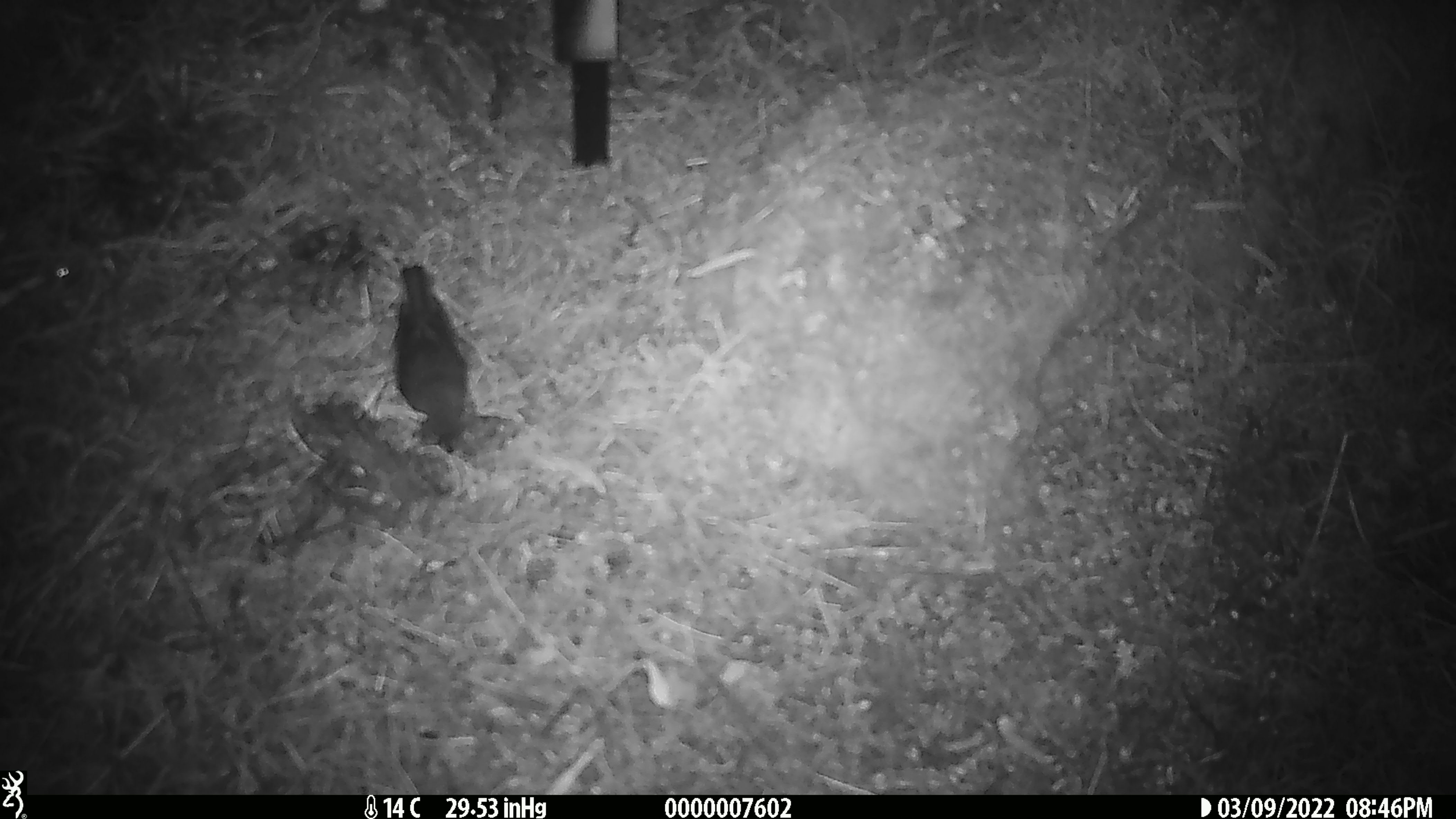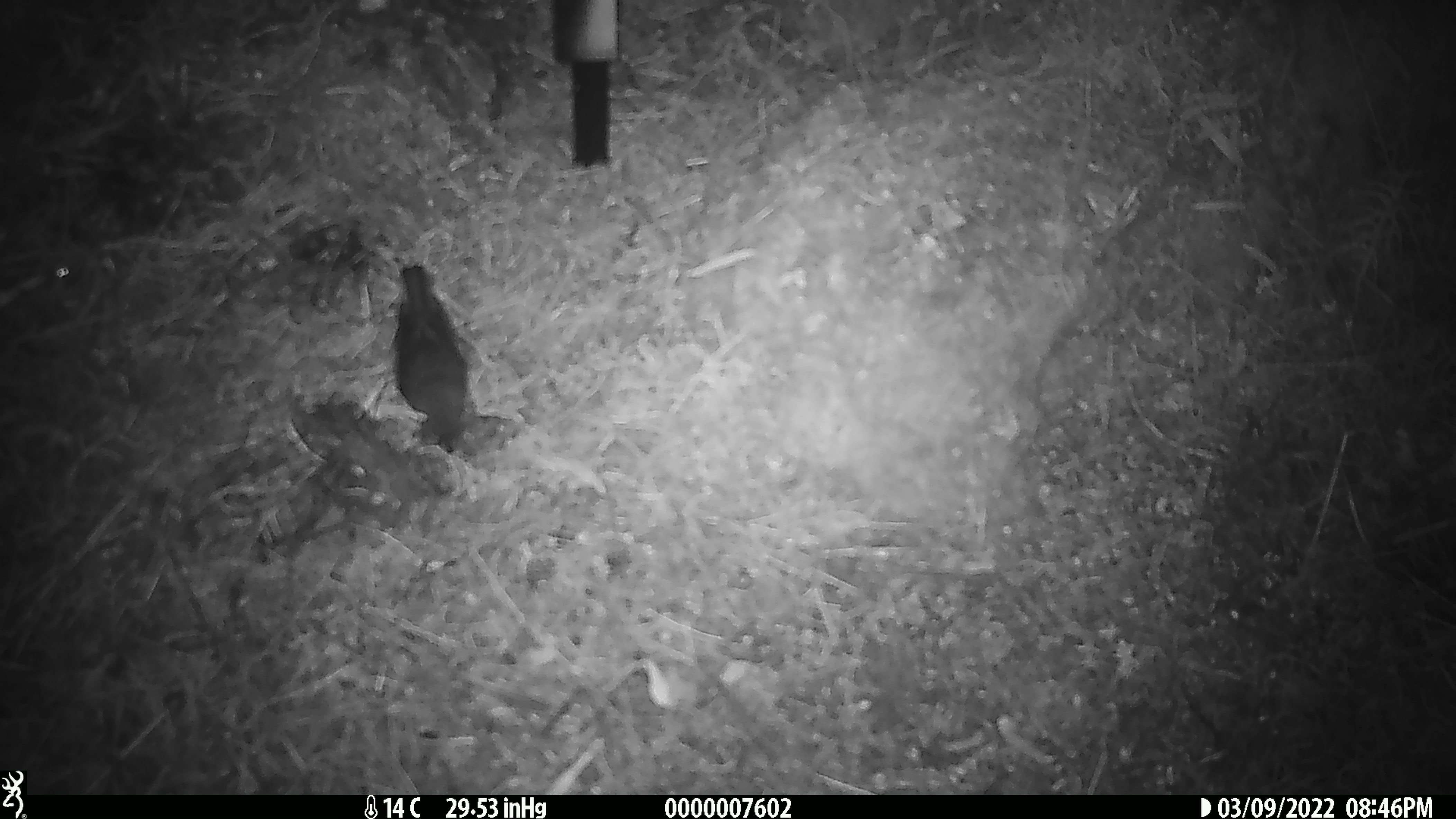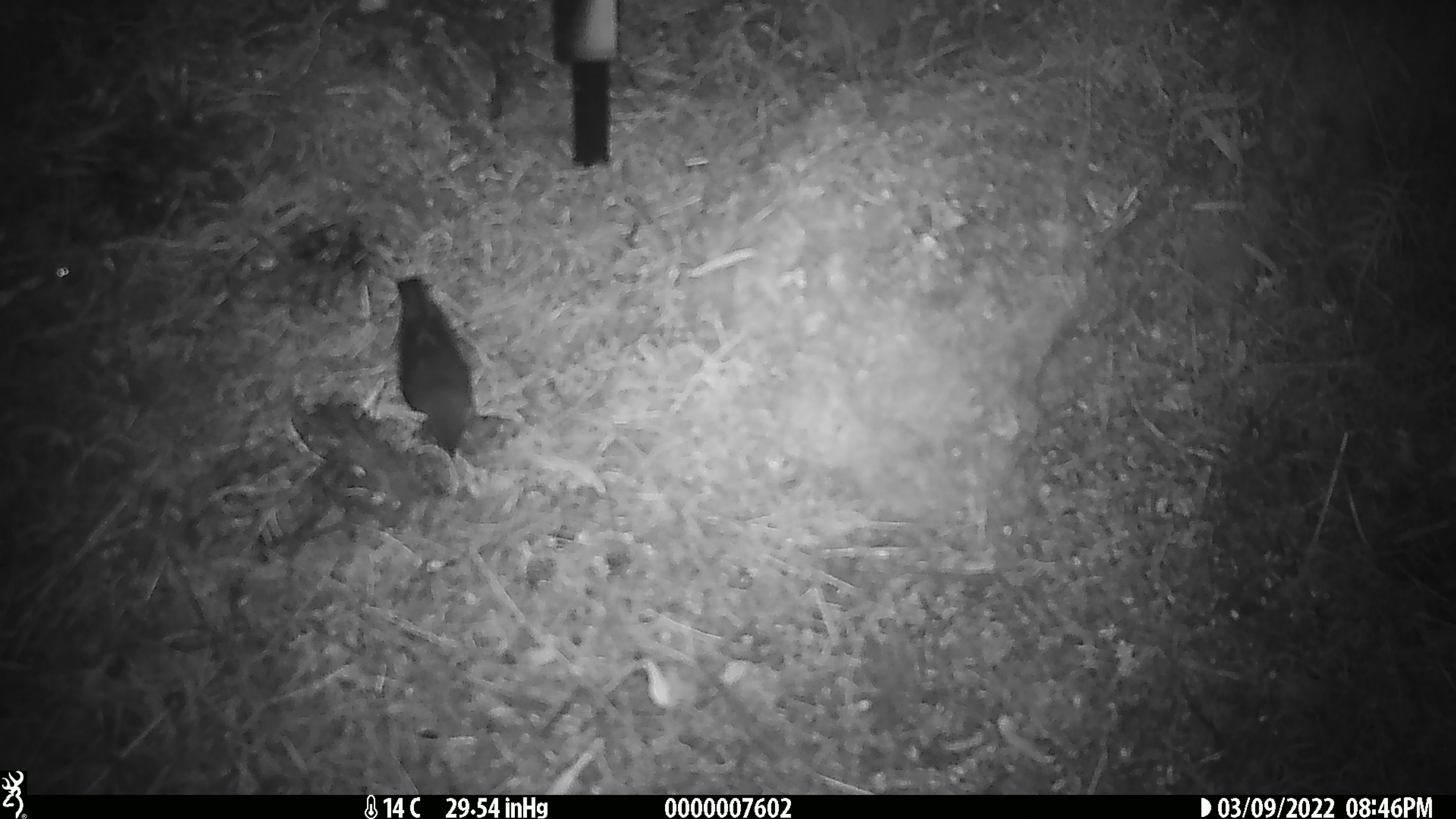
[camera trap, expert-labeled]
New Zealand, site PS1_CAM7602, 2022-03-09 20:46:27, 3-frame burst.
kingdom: Animalia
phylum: Chordata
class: Aves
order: Passeriformes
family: Petroicidae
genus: Petroica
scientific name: Petroica australis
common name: new zealand robin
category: robin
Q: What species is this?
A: Robin (new zealand robin) (Petroica australis).